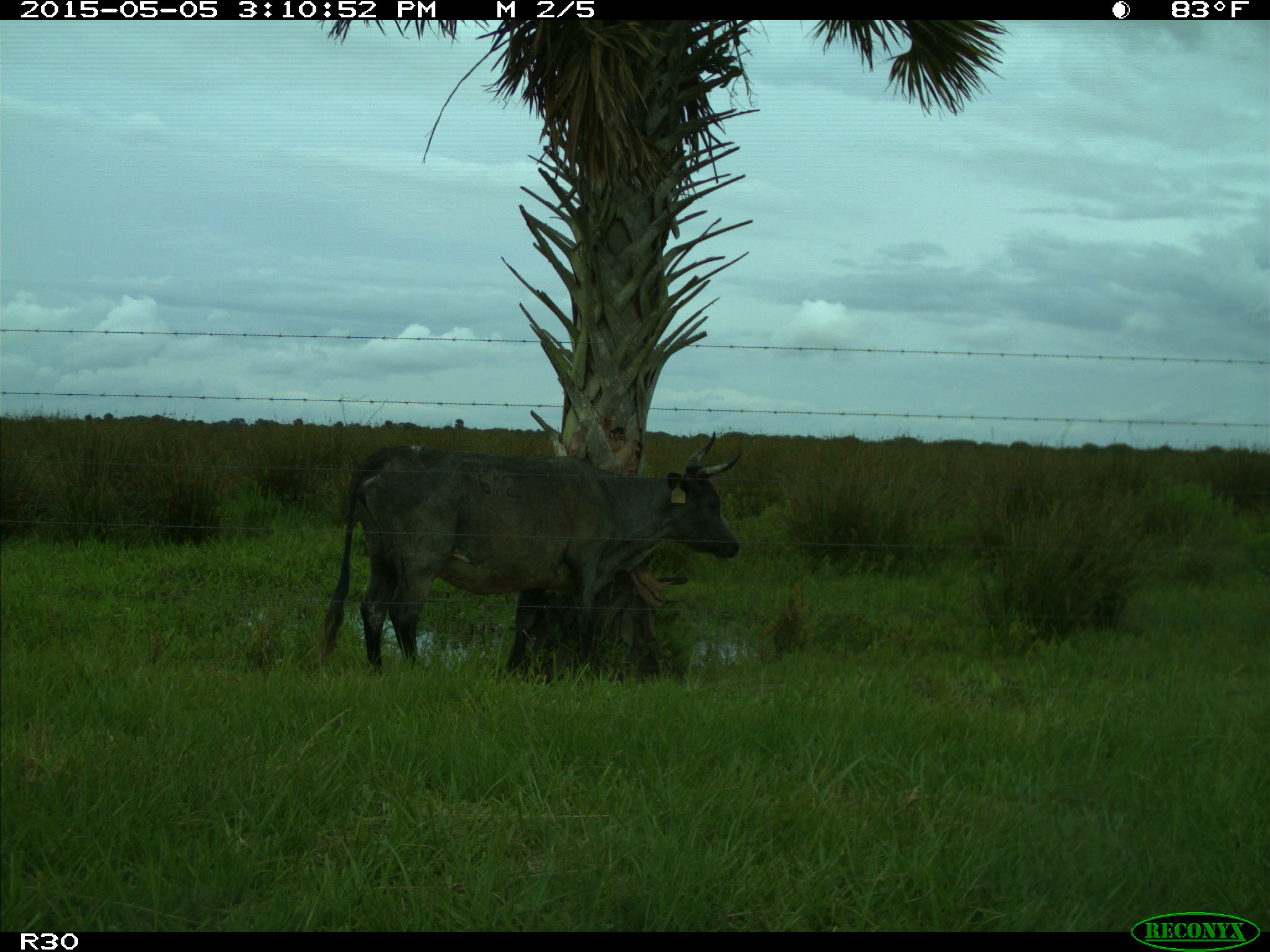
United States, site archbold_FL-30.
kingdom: Animalia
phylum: Chordata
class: Mammalia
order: Artiodactyla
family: Bovidae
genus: Bos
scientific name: Bos taurus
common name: domestic cow